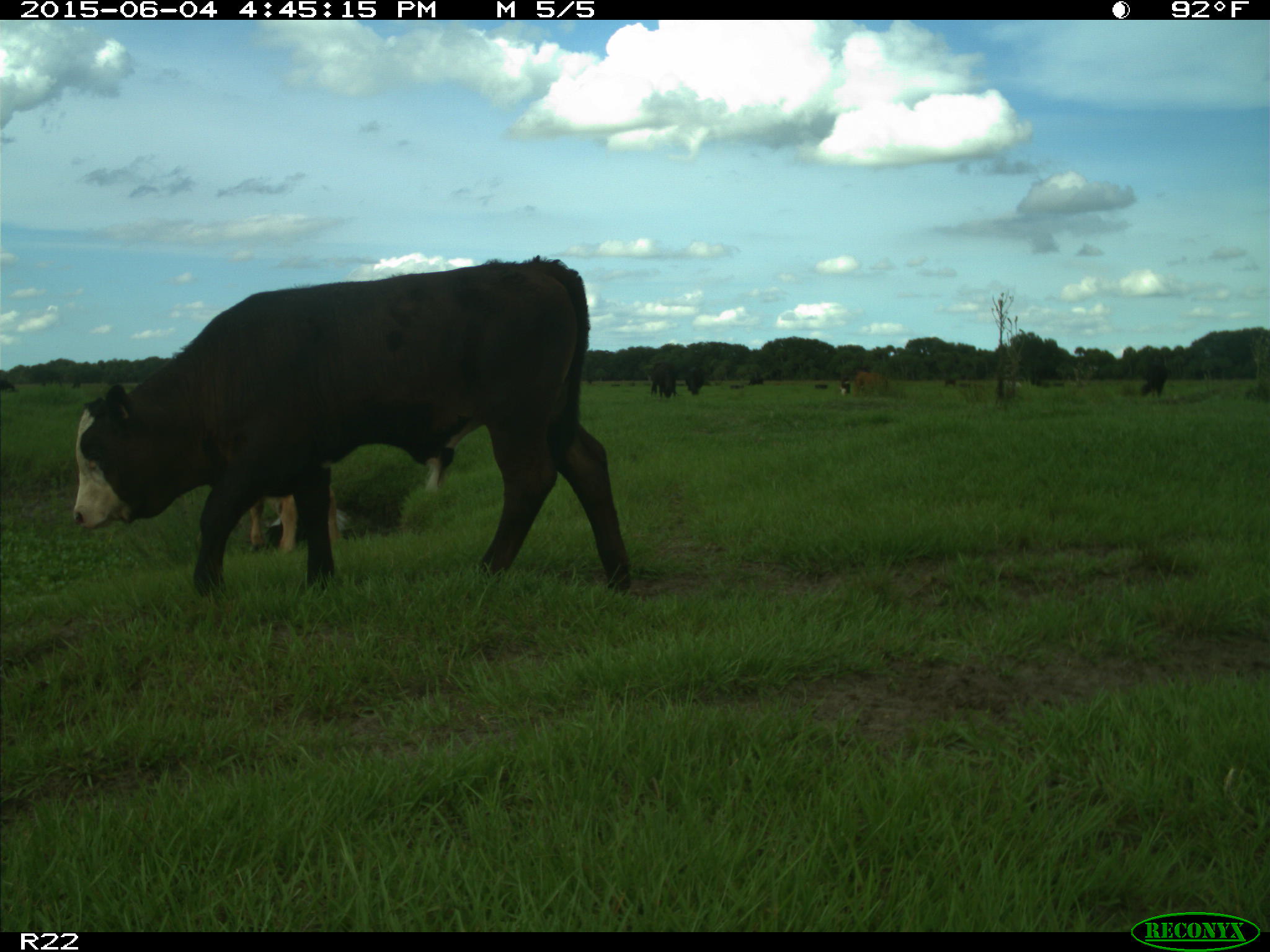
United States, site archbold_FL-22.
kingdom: Animalia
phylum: Chordata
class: Mammalia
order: Artiodactyla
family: Bovidae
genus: Bos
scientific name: Bos taurus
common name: domestic cow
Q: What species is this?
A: Bos taurus (domestic cow).